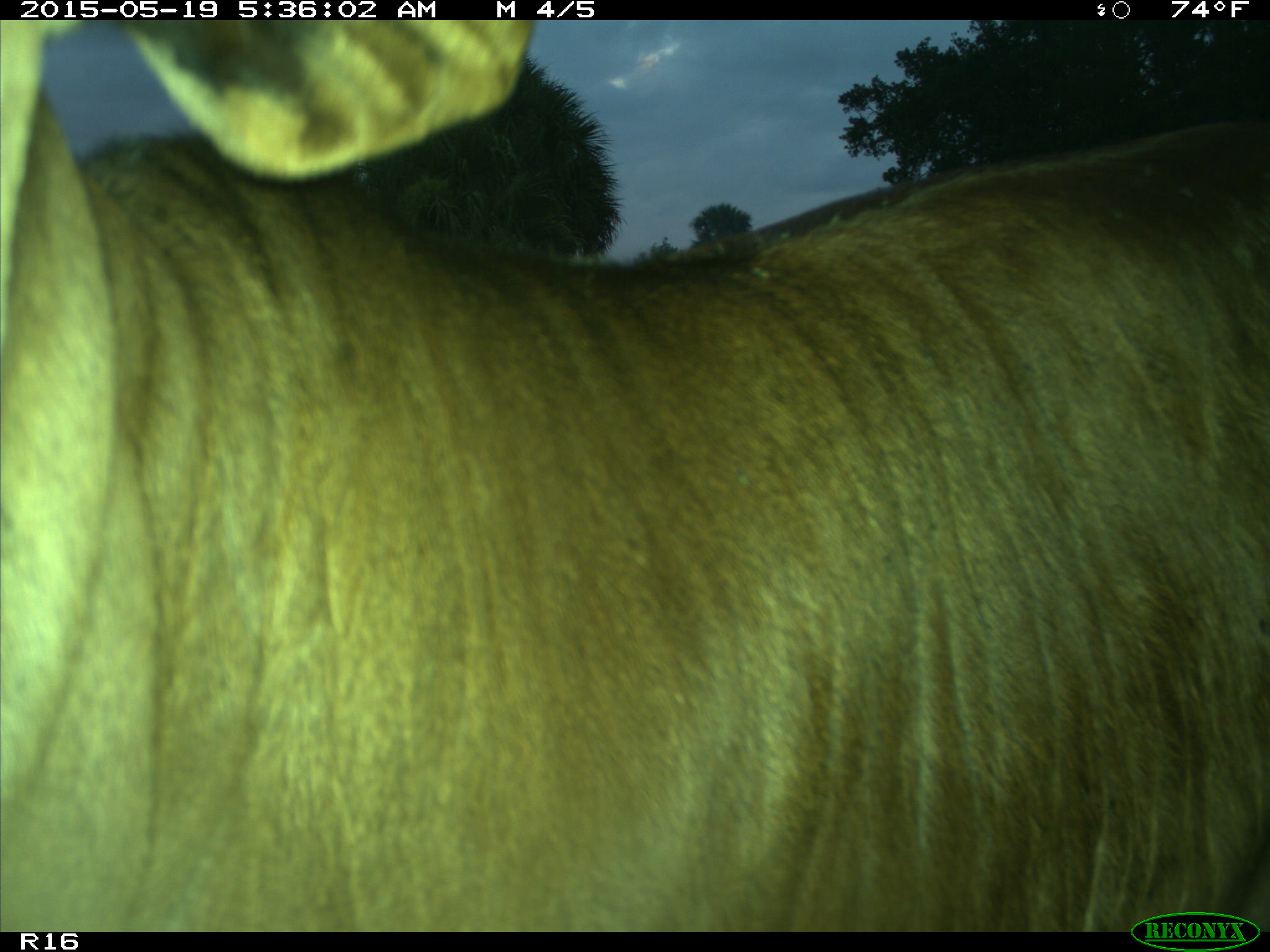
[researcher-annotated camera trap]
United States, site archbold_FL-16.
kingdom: Animalia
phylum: Chordata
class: Mammalia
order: Artiodactyla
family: Bovidae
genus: Bos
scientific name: Bos taurus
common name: domestic cow